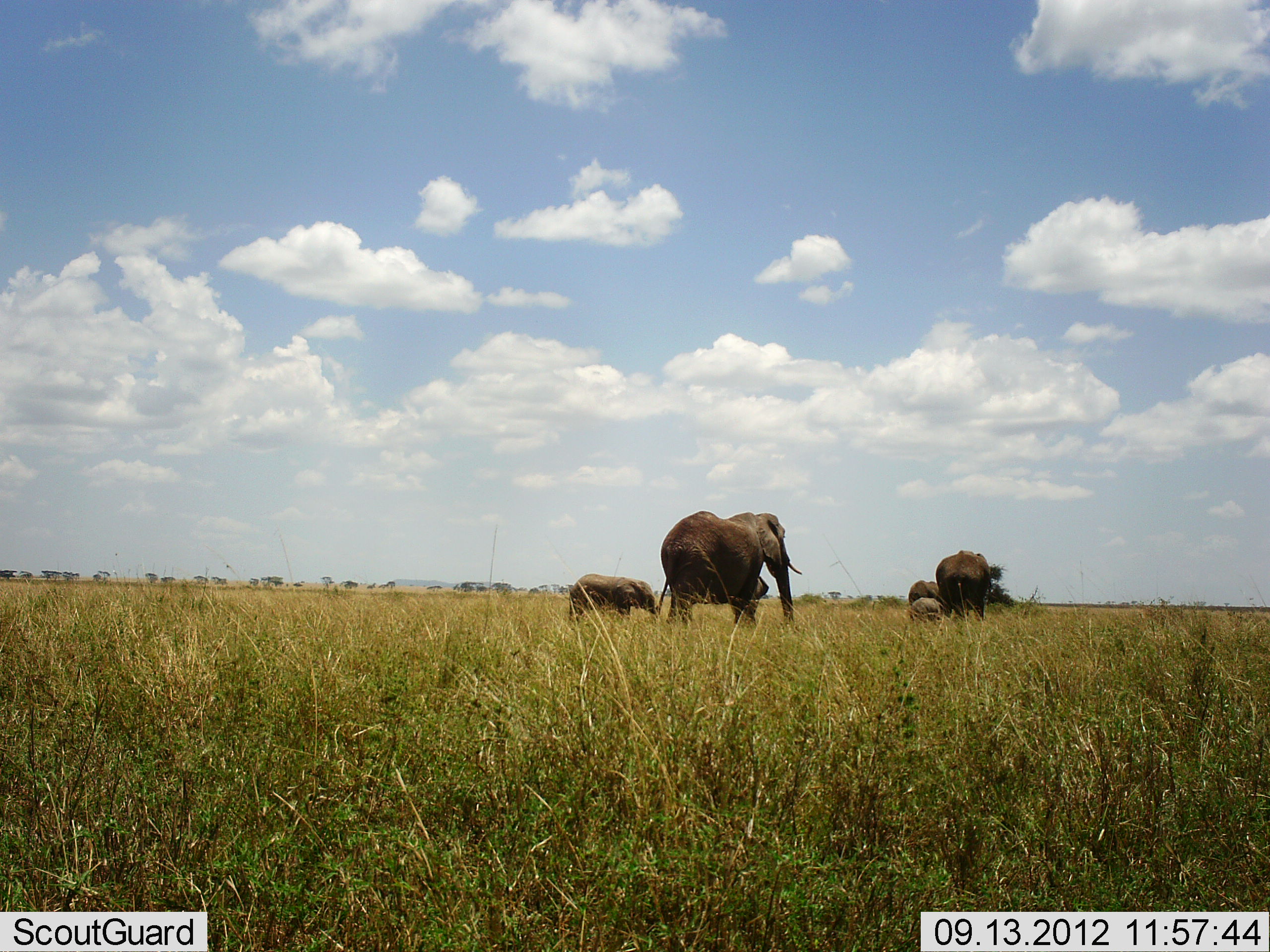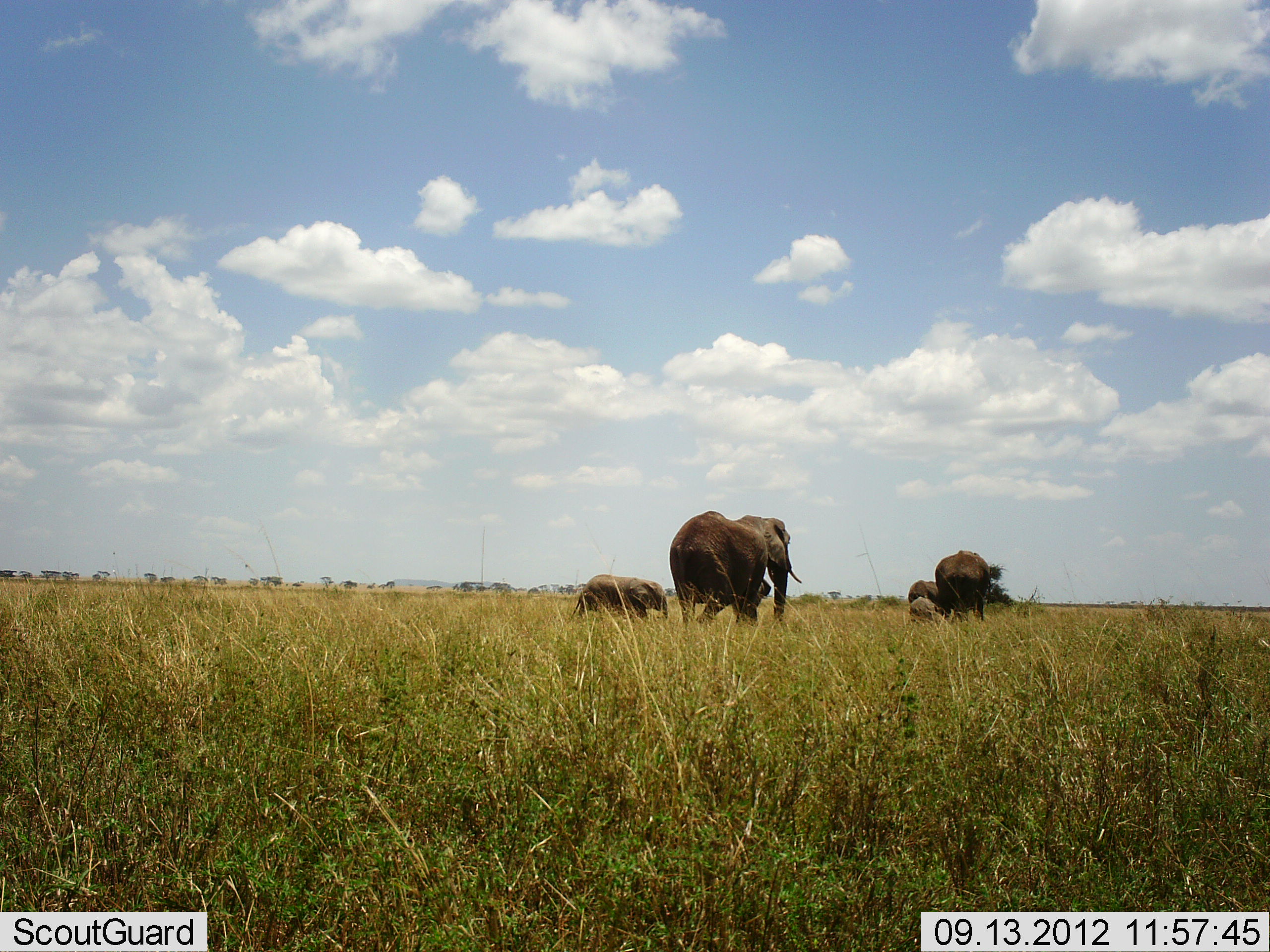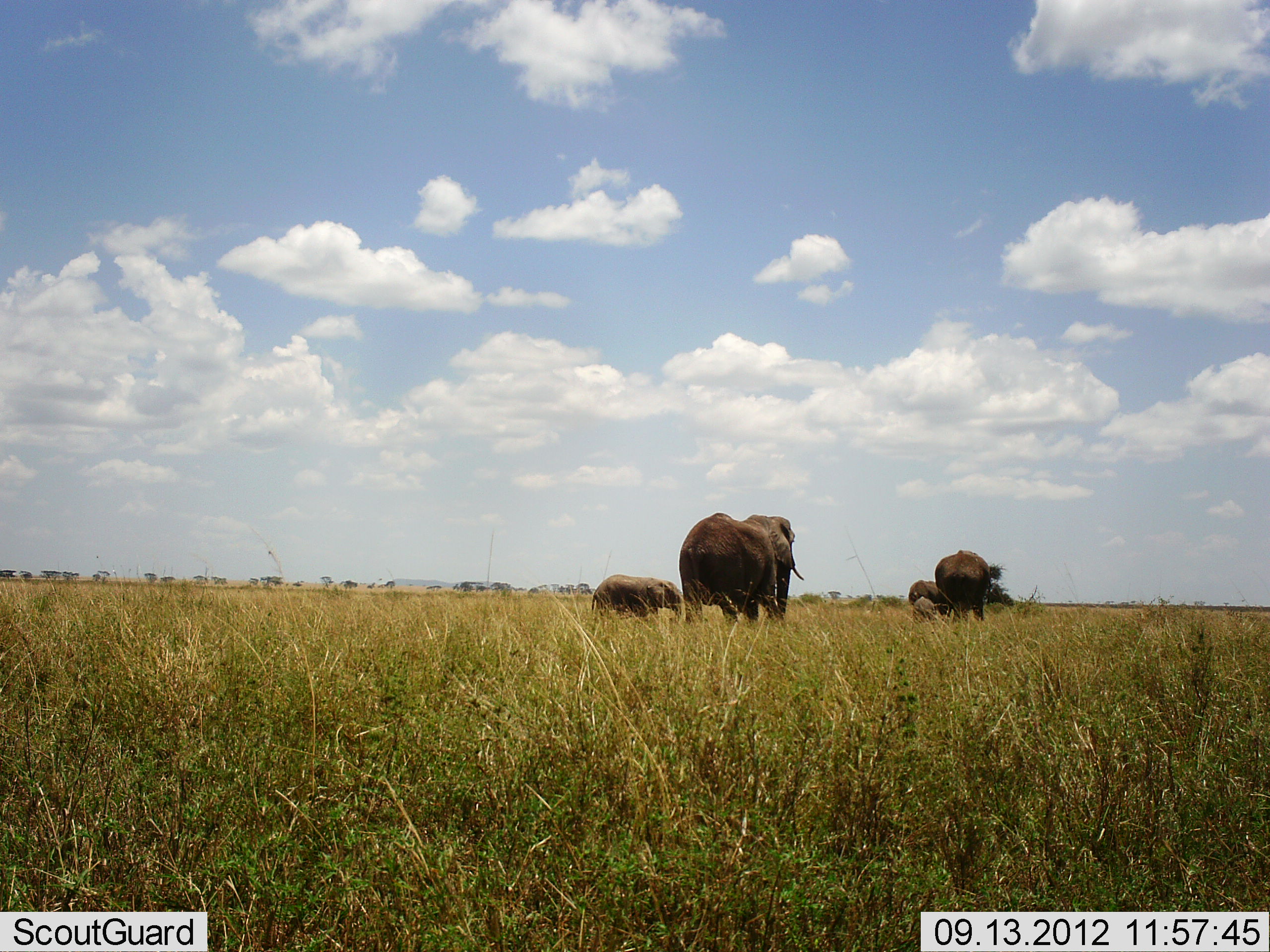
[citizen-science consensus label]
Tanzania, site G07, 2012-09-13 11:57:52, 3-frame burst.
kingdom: Animalia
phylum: Chordata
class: Mammalia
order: Proboscidea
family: Elephantidae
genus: Loxodonta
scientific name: Loxodonta africana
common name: african bush elephant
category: elephant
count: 5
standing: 30%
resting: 0%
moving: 100%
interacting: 0%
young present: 70%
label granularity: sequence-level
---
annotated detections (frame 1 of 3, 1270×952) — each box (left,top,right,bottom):
animal: (653,508,804,631); (568,572,657,627); (936,549,993,625); (906,579,942,609); (909,596,944,626); (748,575,770,620)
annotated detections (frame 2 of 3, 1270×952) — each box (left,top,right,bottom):
animal: (669,509,801,627); (569,574,669,625); (935,549,991,623); (731,579,772,615); (906,578,939,611); (909,595,937,623)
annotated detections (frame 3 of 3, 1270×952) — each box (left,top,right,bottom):
animal: (678,511,805,625); (590,573,684,629); (934,548,992,621); (907,579,940,612); (911,597,937,626)